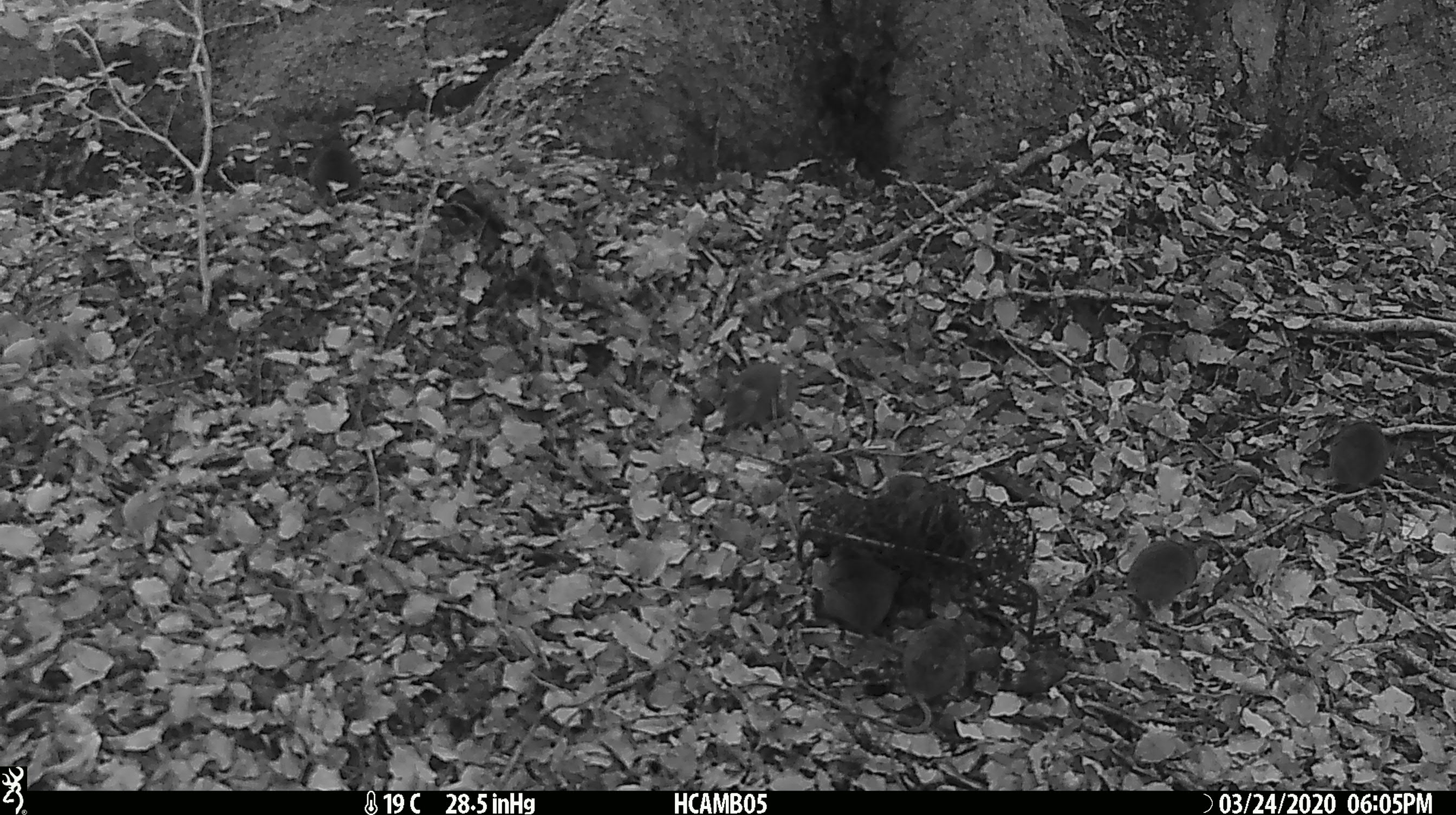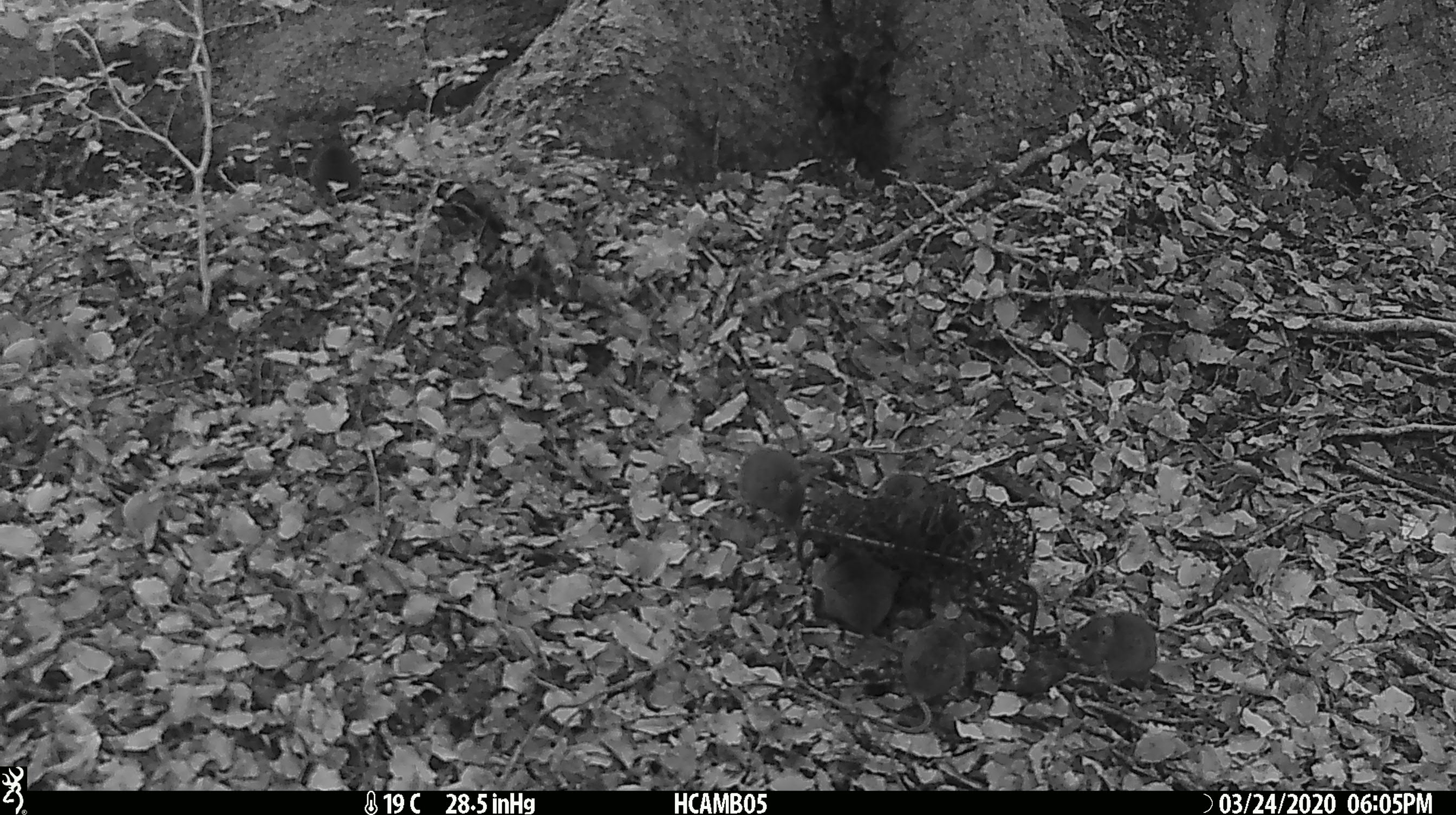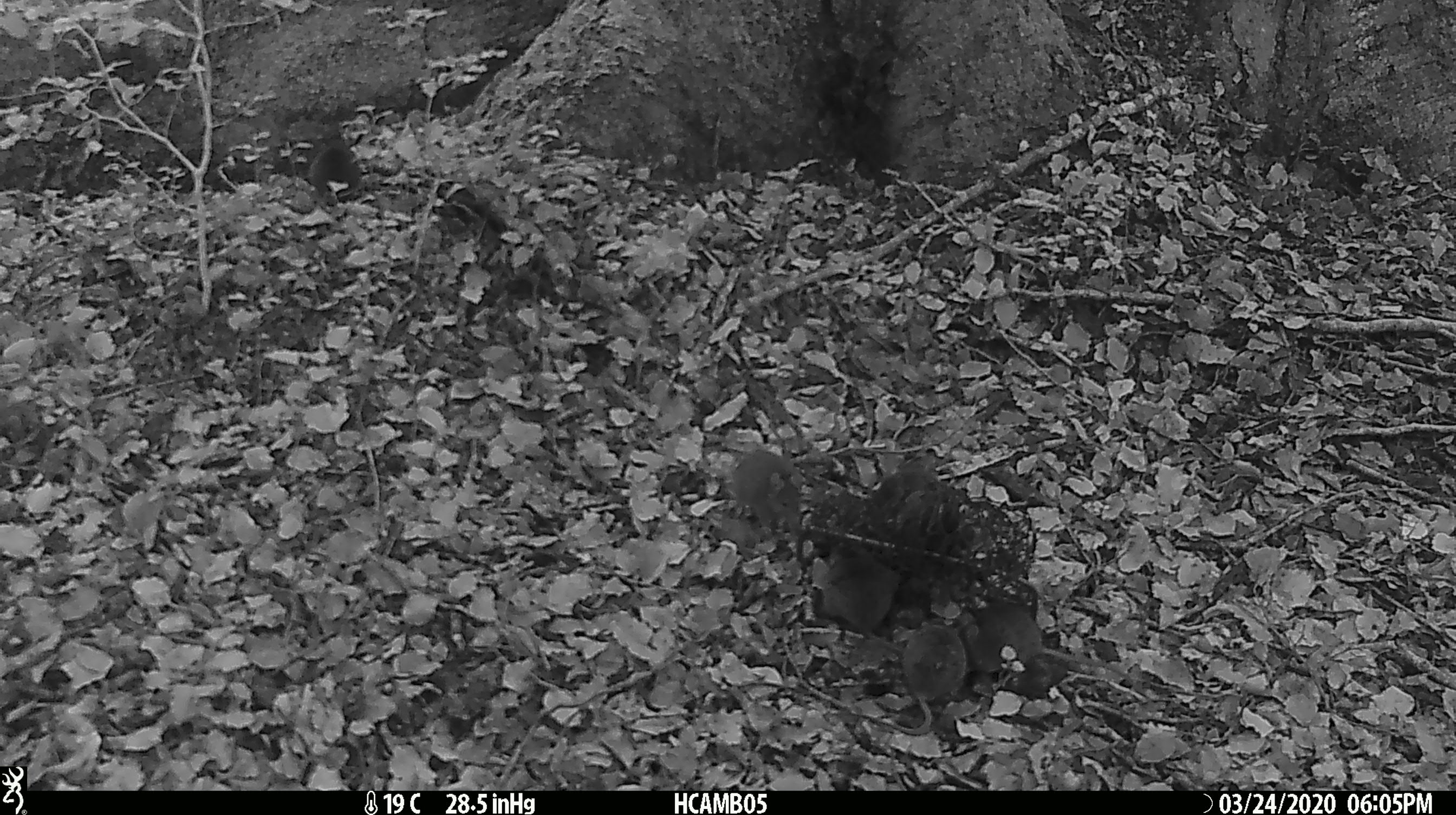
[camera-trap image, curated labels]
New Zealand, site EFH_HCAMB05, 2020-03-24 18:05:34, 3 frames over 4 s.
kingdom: Animalia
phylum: Chordata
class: Mammalia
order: Rodentia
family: Muridae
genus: Mus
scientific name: Mus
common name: mouse